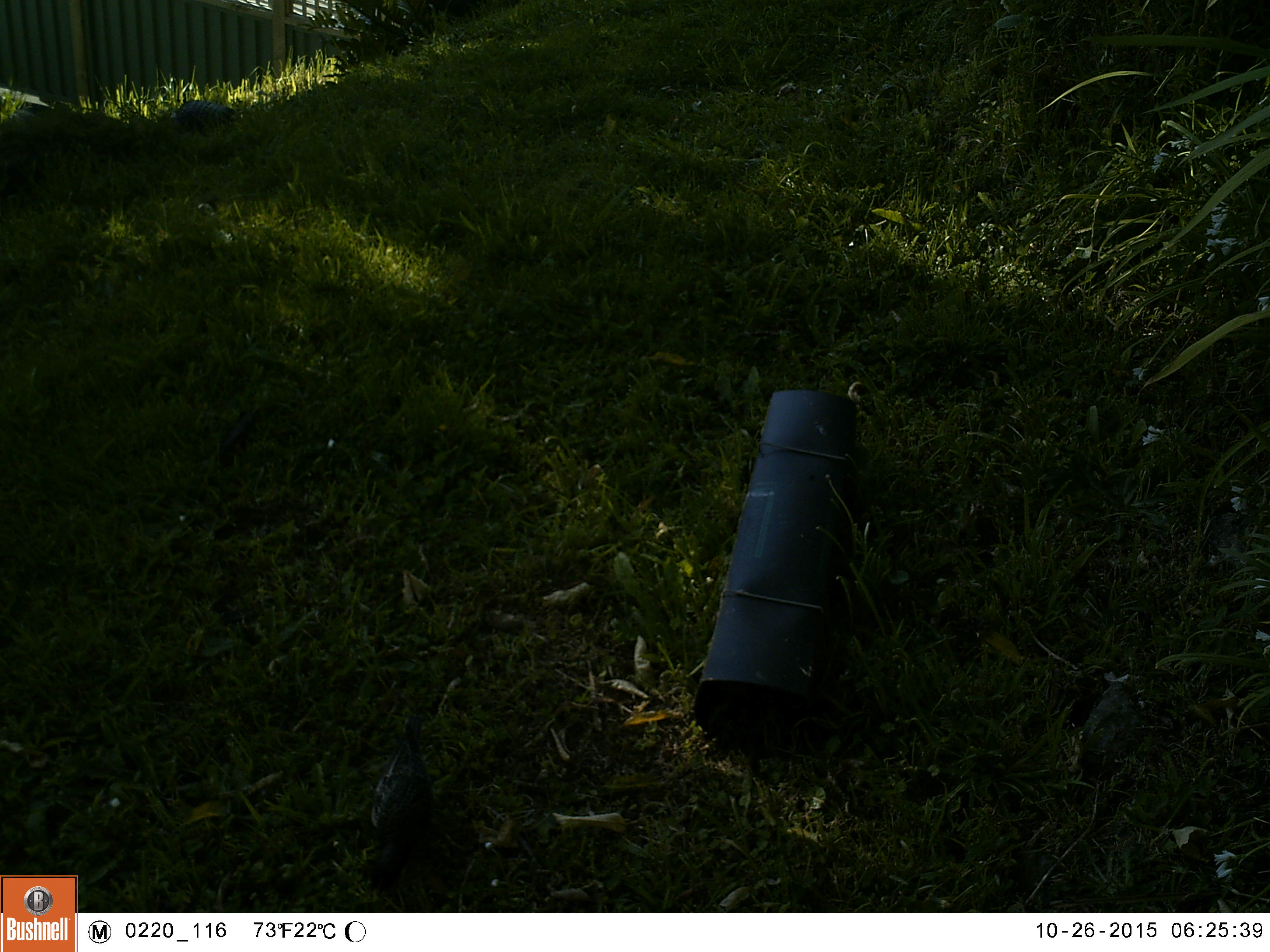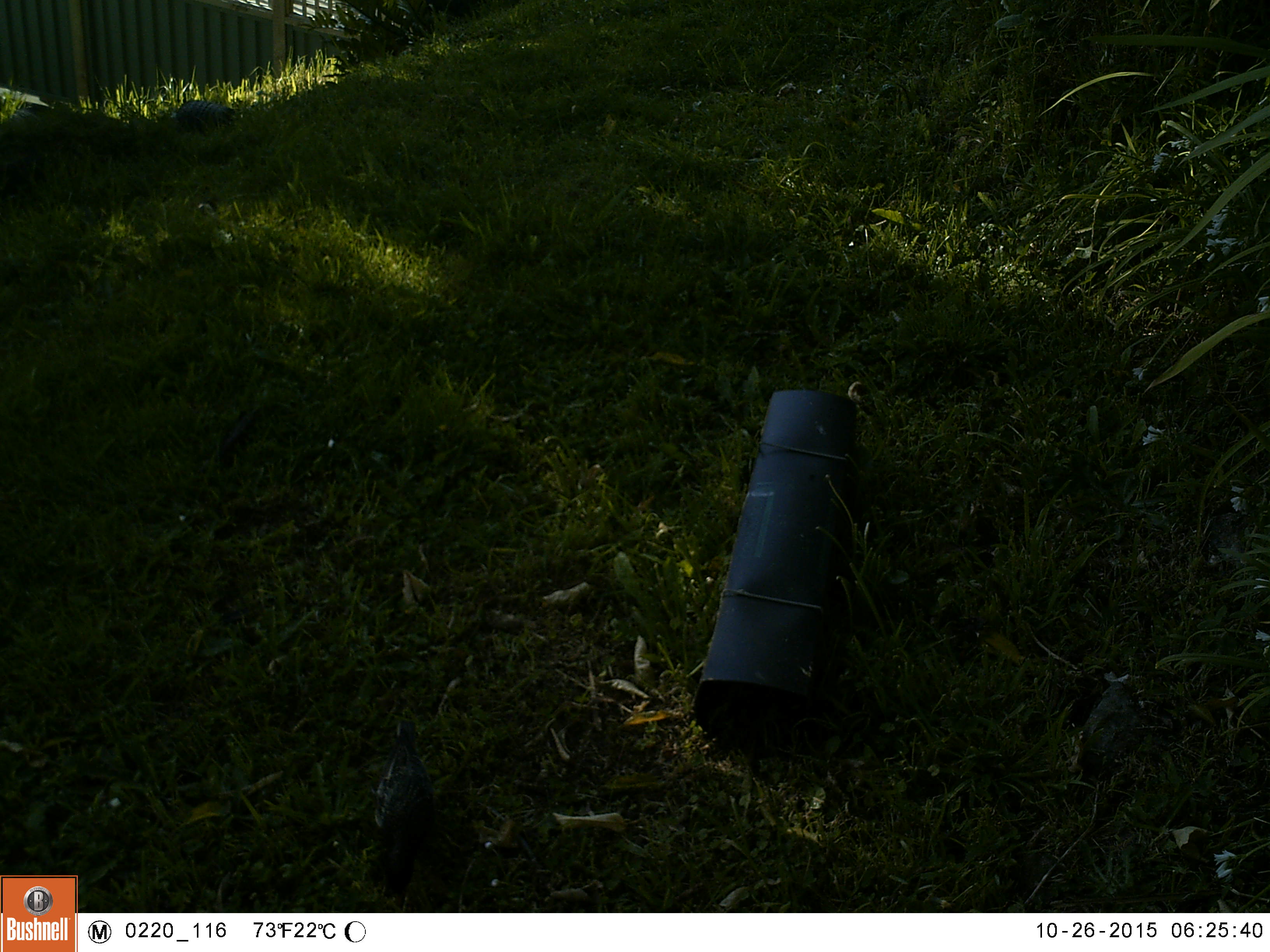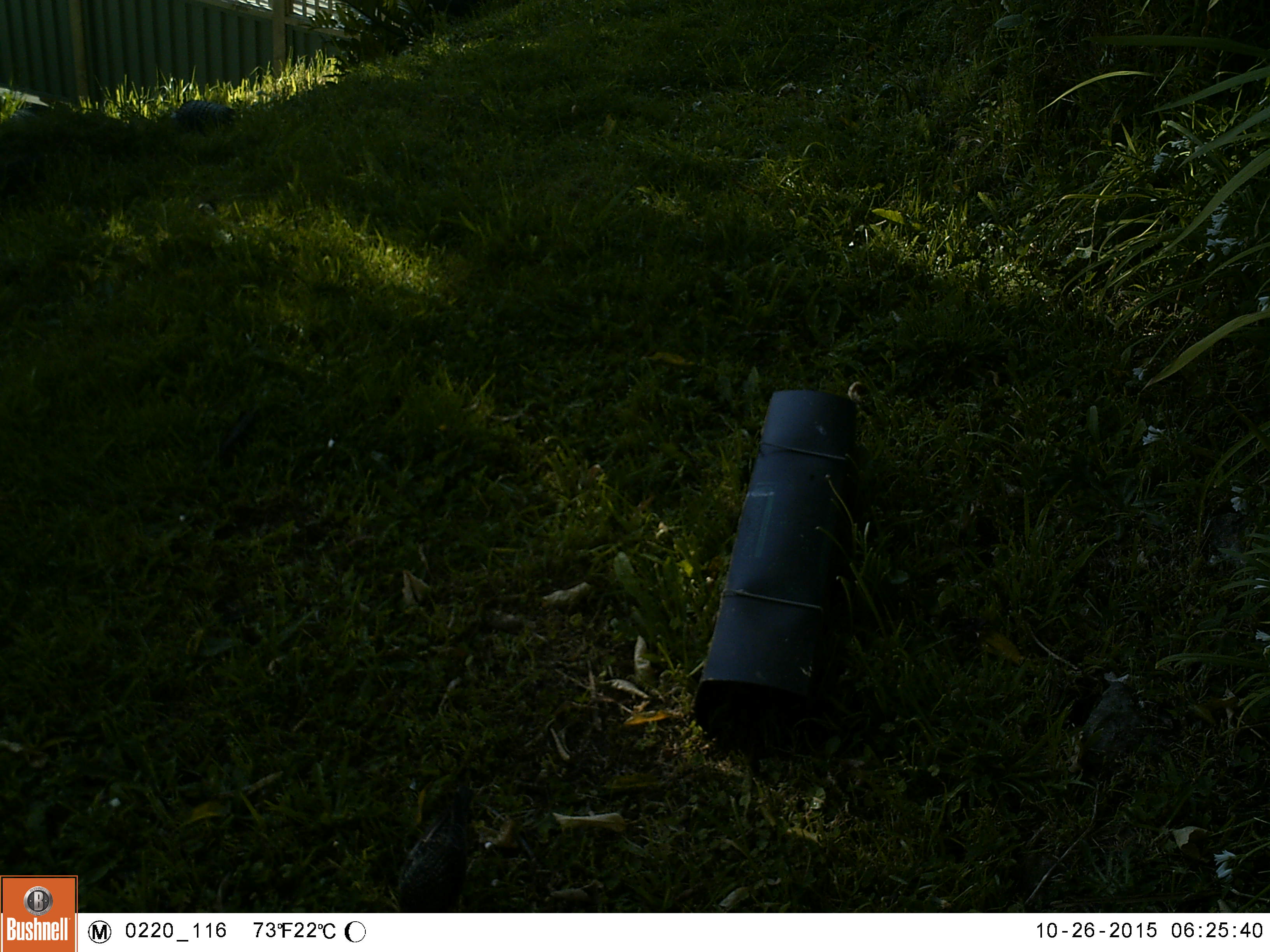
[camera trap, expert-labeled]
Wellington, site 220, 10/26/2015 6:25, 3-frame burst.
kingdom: Animalia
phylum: Chordata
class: Aves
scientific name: Aves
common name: bird